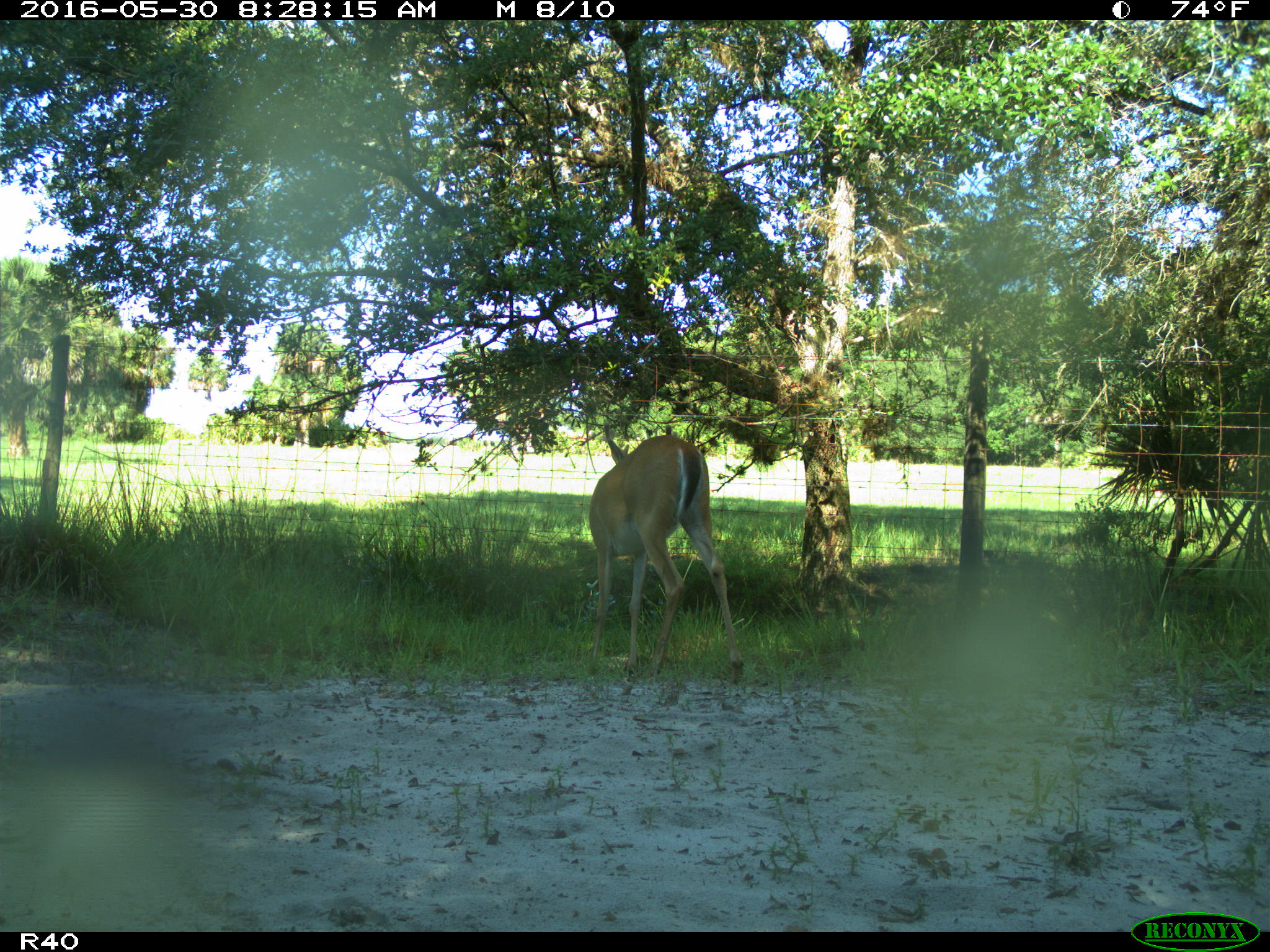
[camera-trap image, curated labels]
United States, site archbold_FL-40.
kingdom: Animalia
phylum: Chordata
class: Mammalia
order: Artiodactyla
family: Cervidae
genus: Odocoileus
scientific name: Odocoileus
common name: deer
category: unidentified deer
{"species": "unidentified deer (deer) (Odocoileus)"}